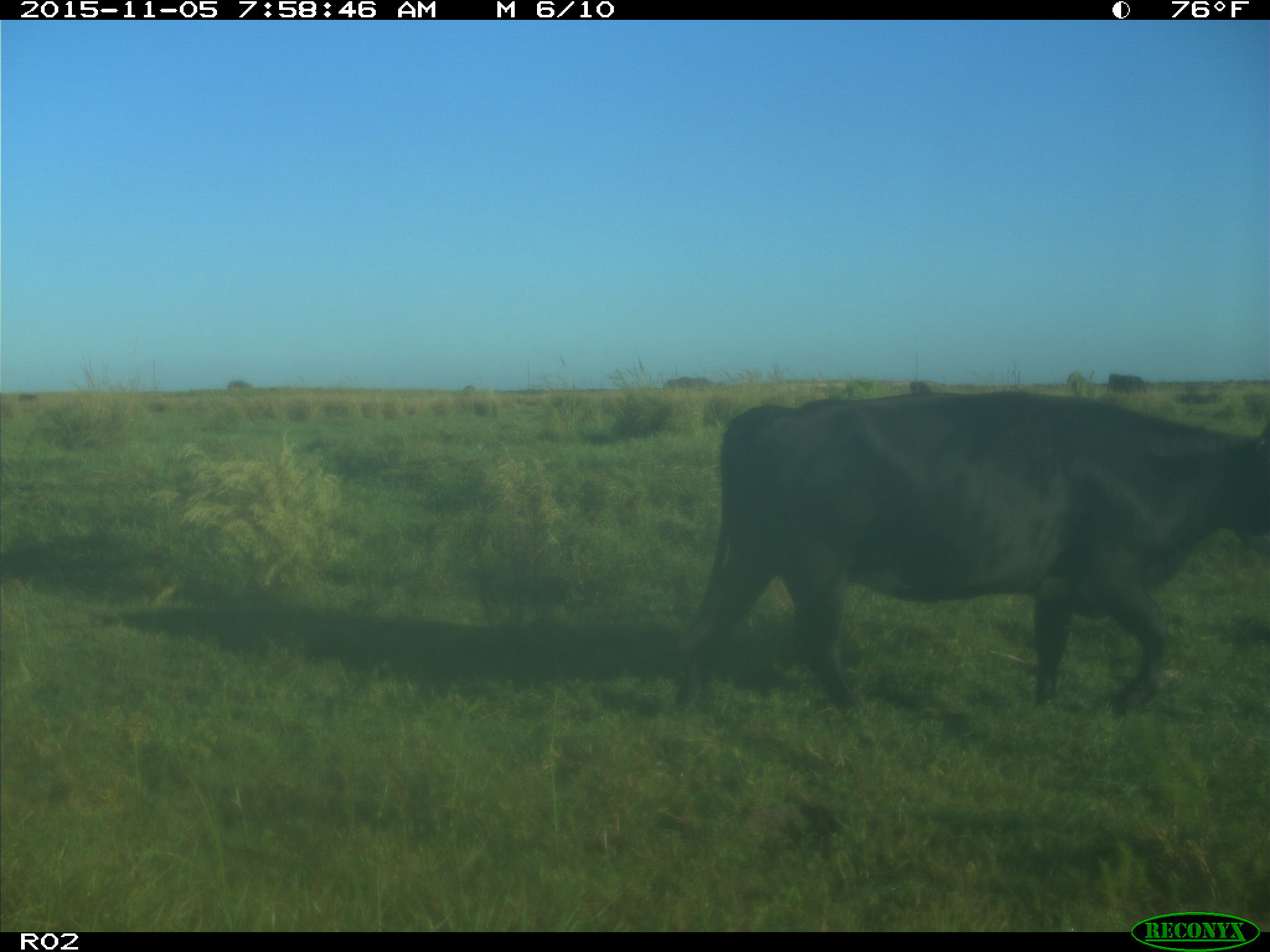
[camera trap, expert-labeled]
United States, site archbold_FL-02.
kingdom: Animalia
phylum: Chordata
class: Mammalia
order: Artiodactyla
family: Bovidae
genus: Bos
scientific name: Bos taurus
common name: domestic cow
Bos taurus (domestic cow).